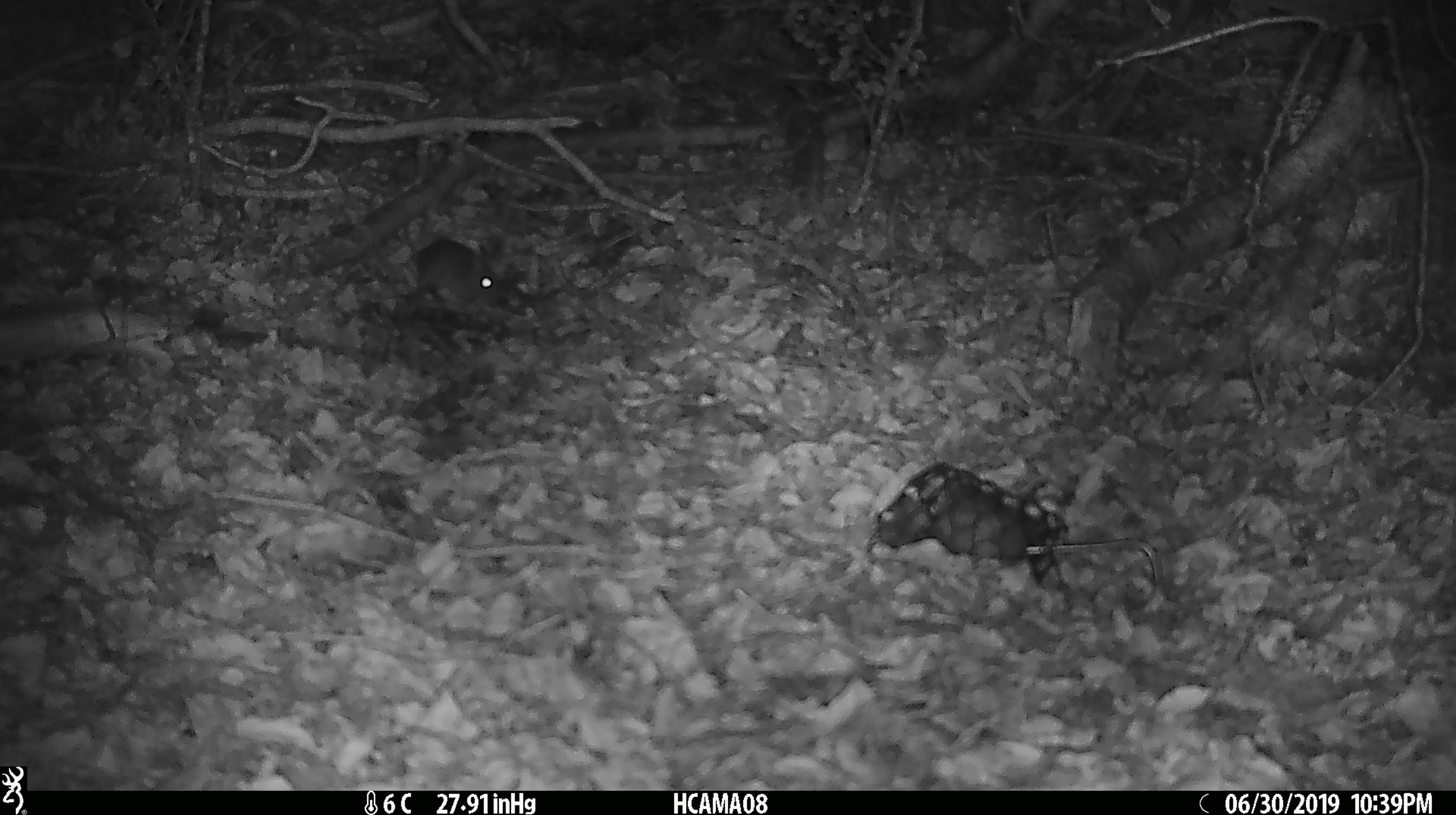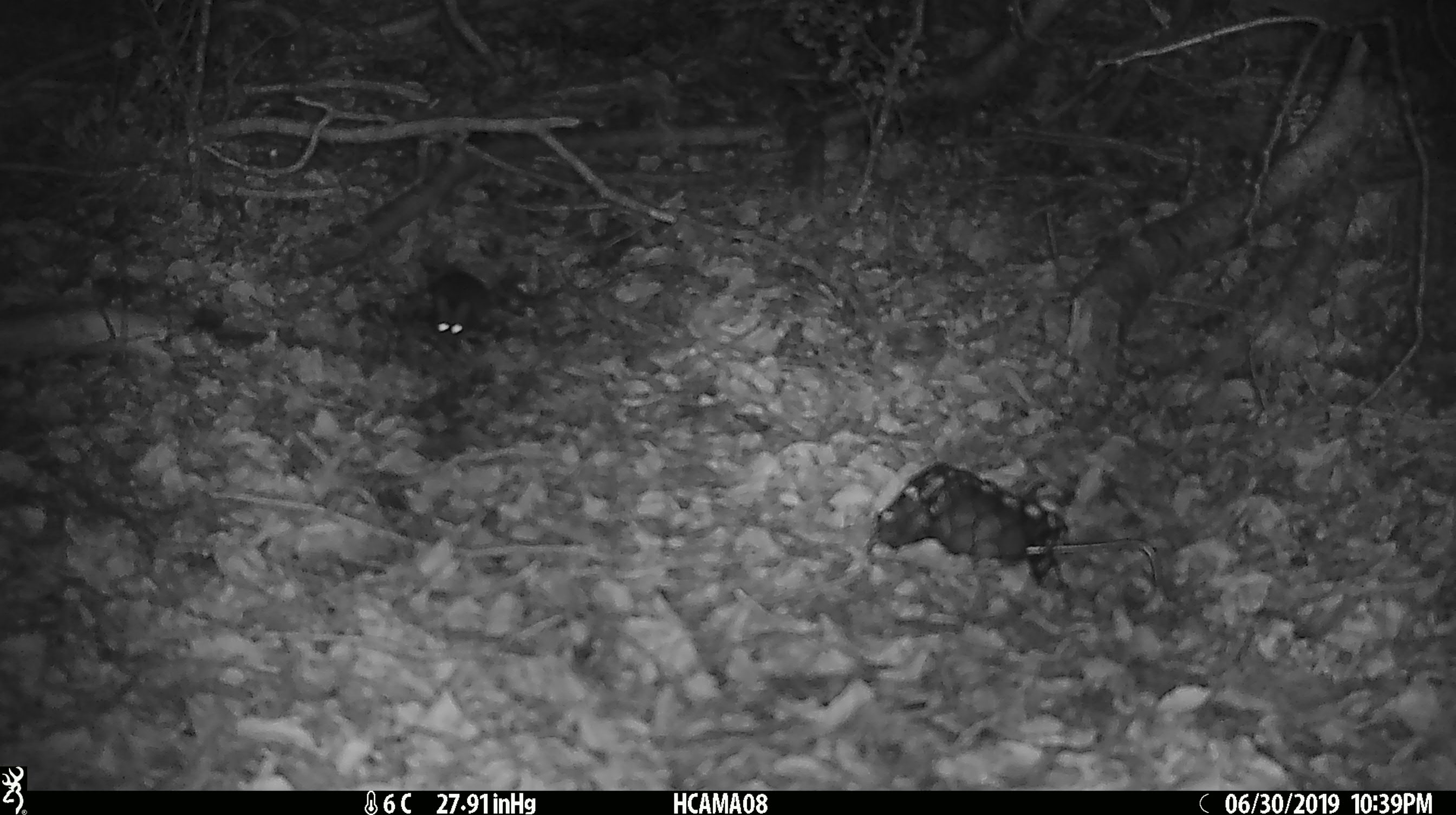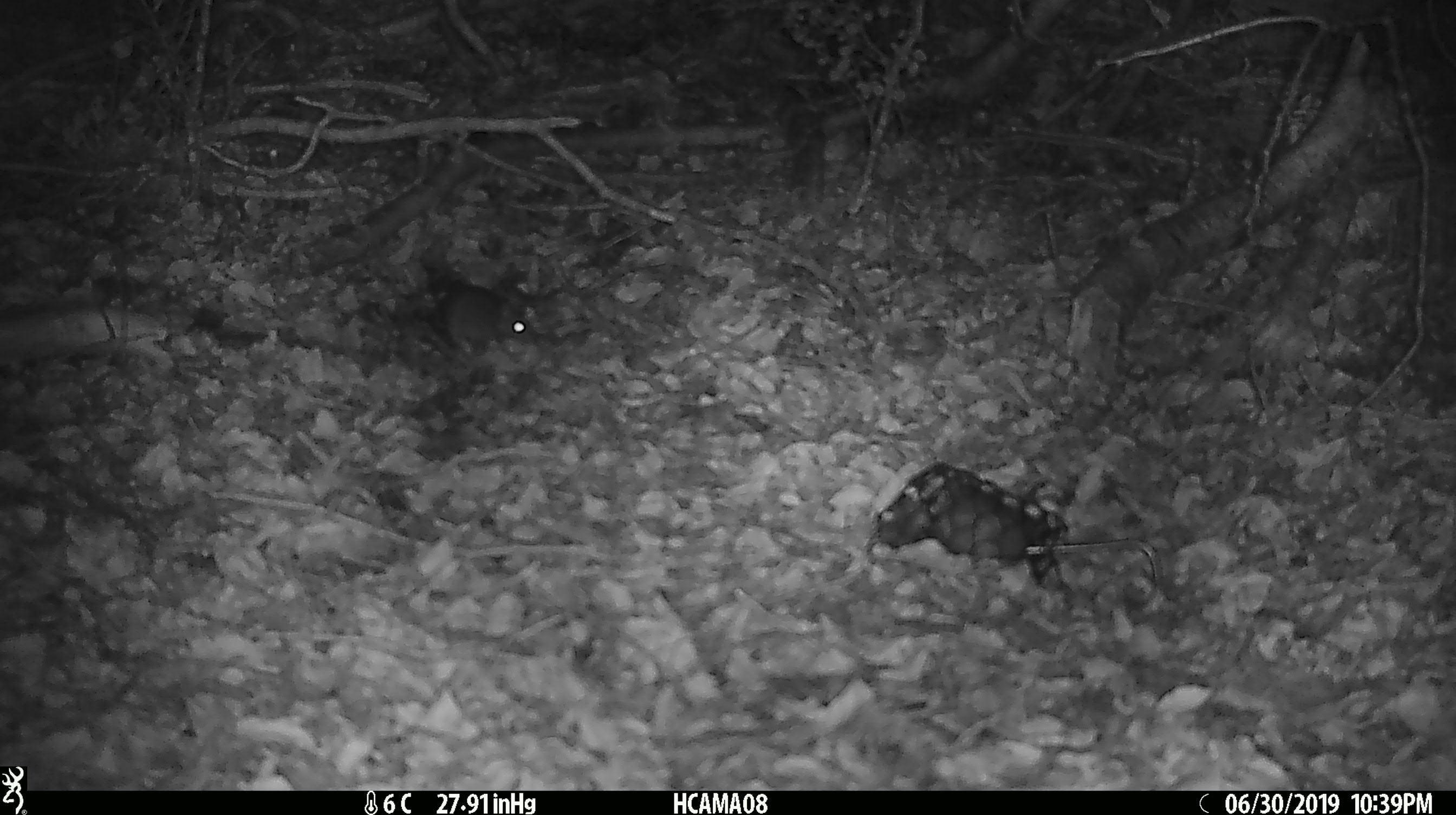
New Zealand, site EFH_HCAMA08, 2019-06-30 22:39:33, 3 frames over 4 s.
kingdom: Animalia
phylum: Chordata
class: Mammalia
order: Rodentia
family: Muridae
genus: Mus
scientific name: Mus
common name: mouse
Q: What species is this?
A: Mouse (Mus).